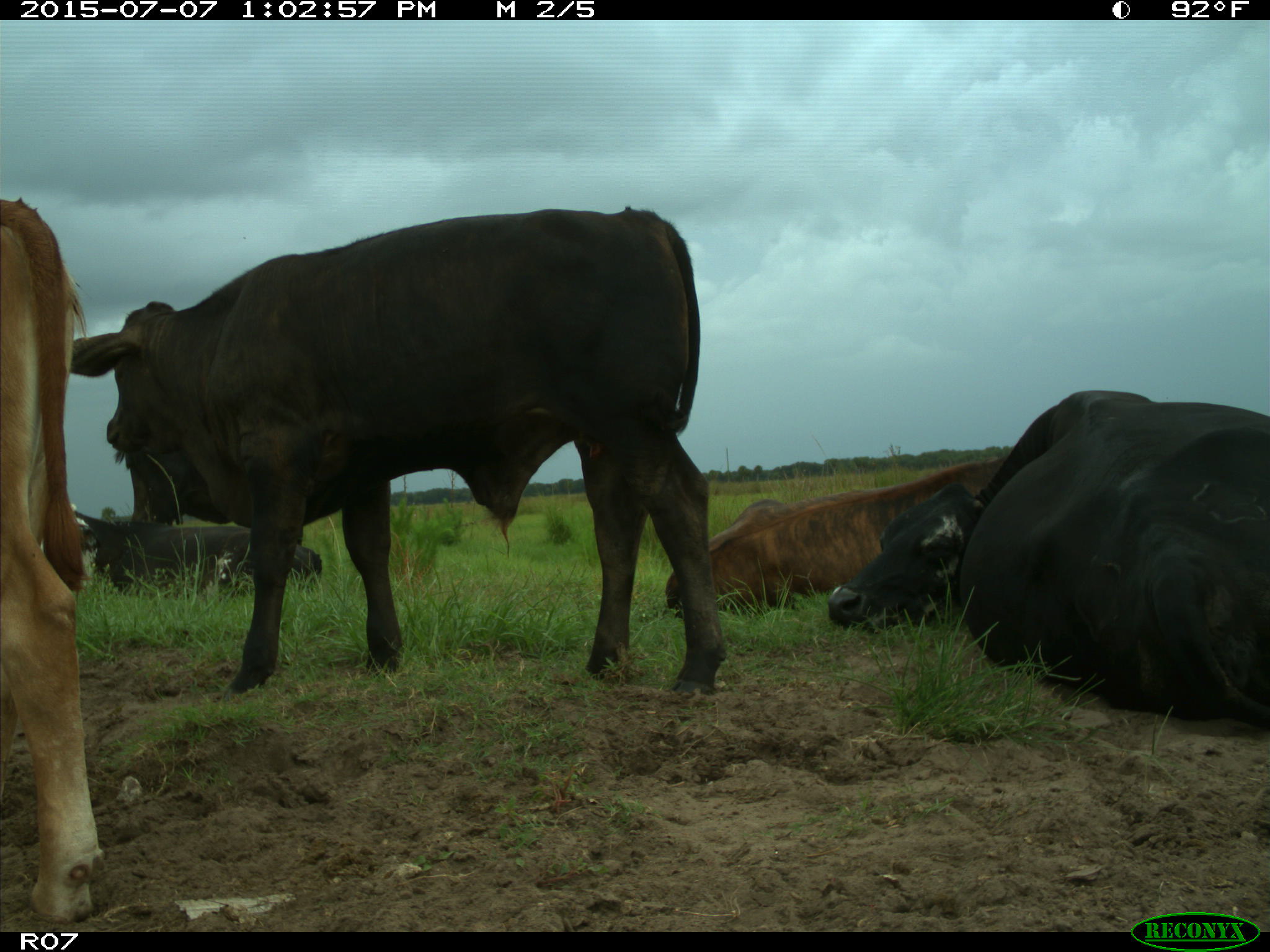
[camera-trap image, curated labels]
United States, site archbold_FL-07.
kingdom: Animalia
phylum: Chordata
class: Mammalia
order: Artiodactyla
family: Bovidae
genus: Bos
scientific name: Bos taurus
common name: domestic cow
Bos taurus (domestic cow).